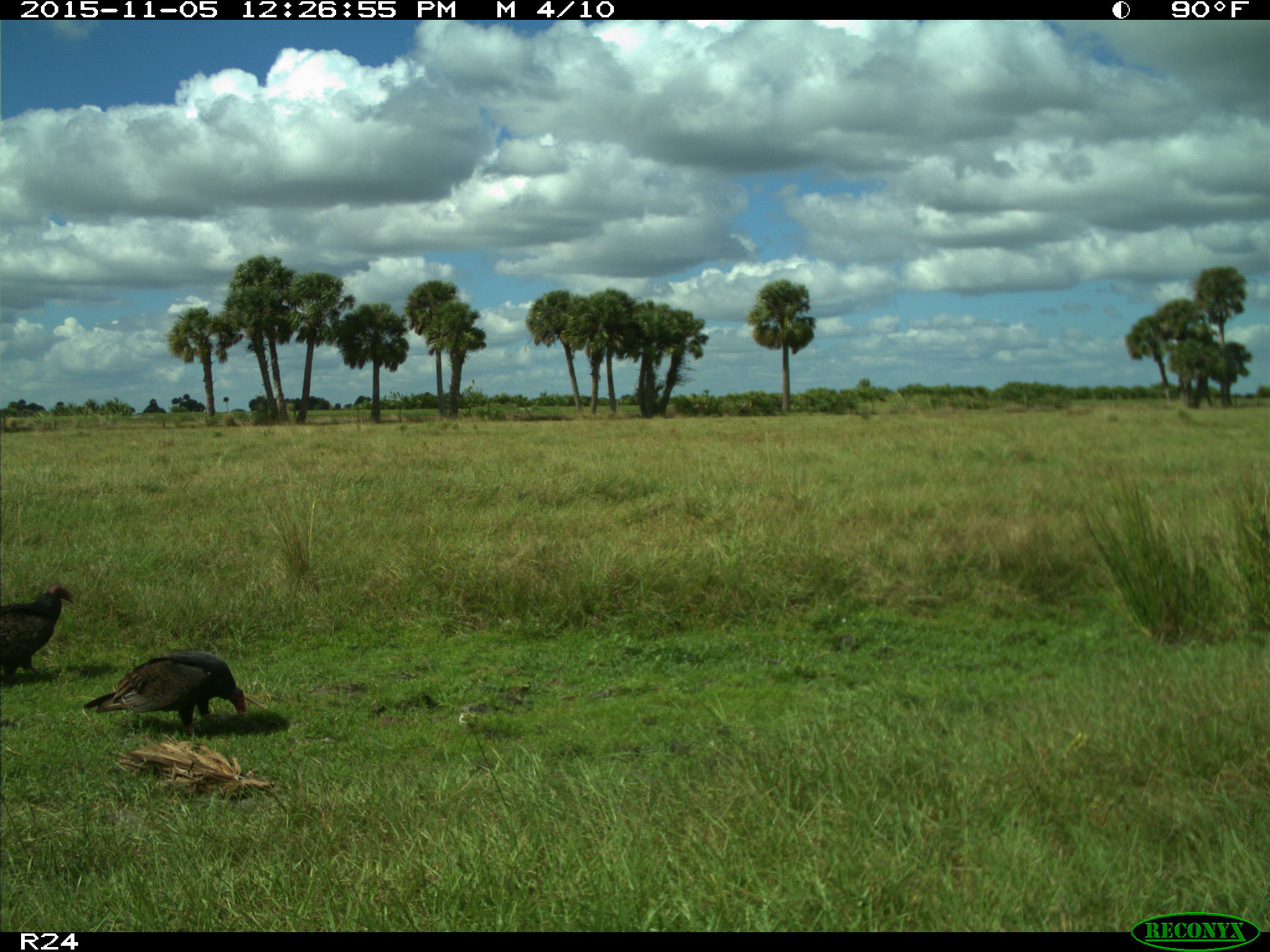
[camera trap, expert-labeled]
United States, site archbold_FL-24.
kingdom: Animalia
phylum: Chordata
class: Aves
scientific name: Aves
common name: birds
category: unidentified bird